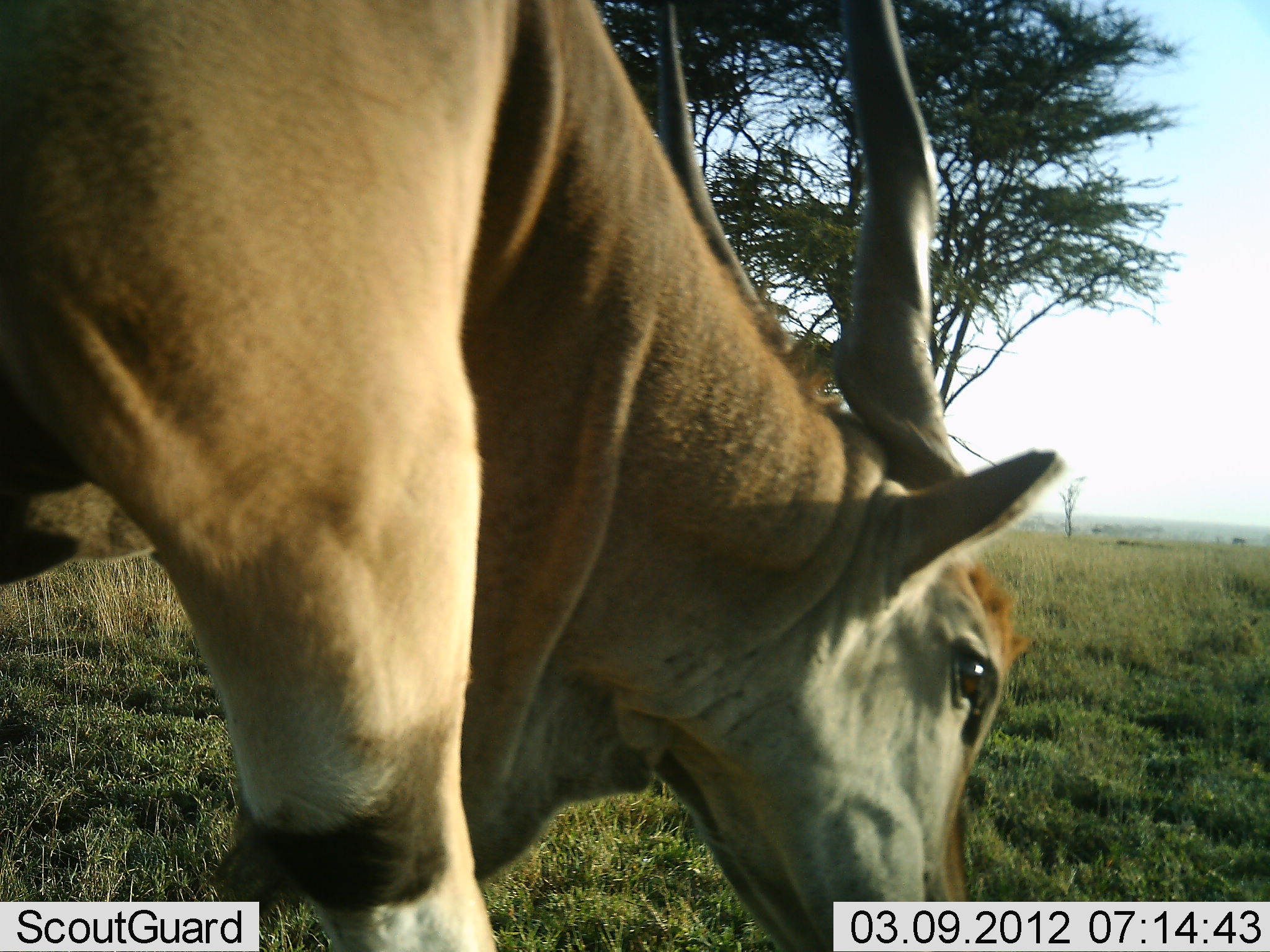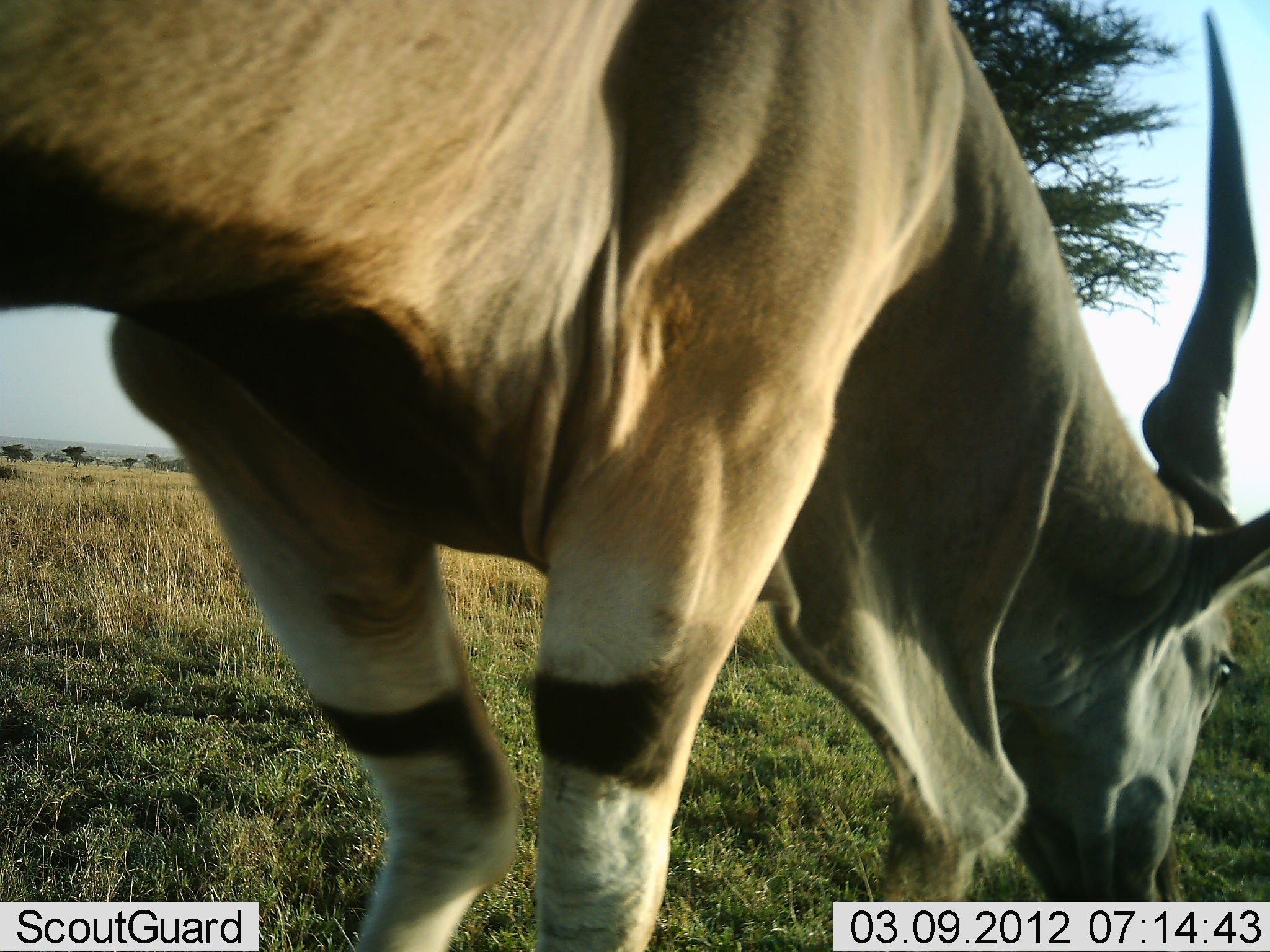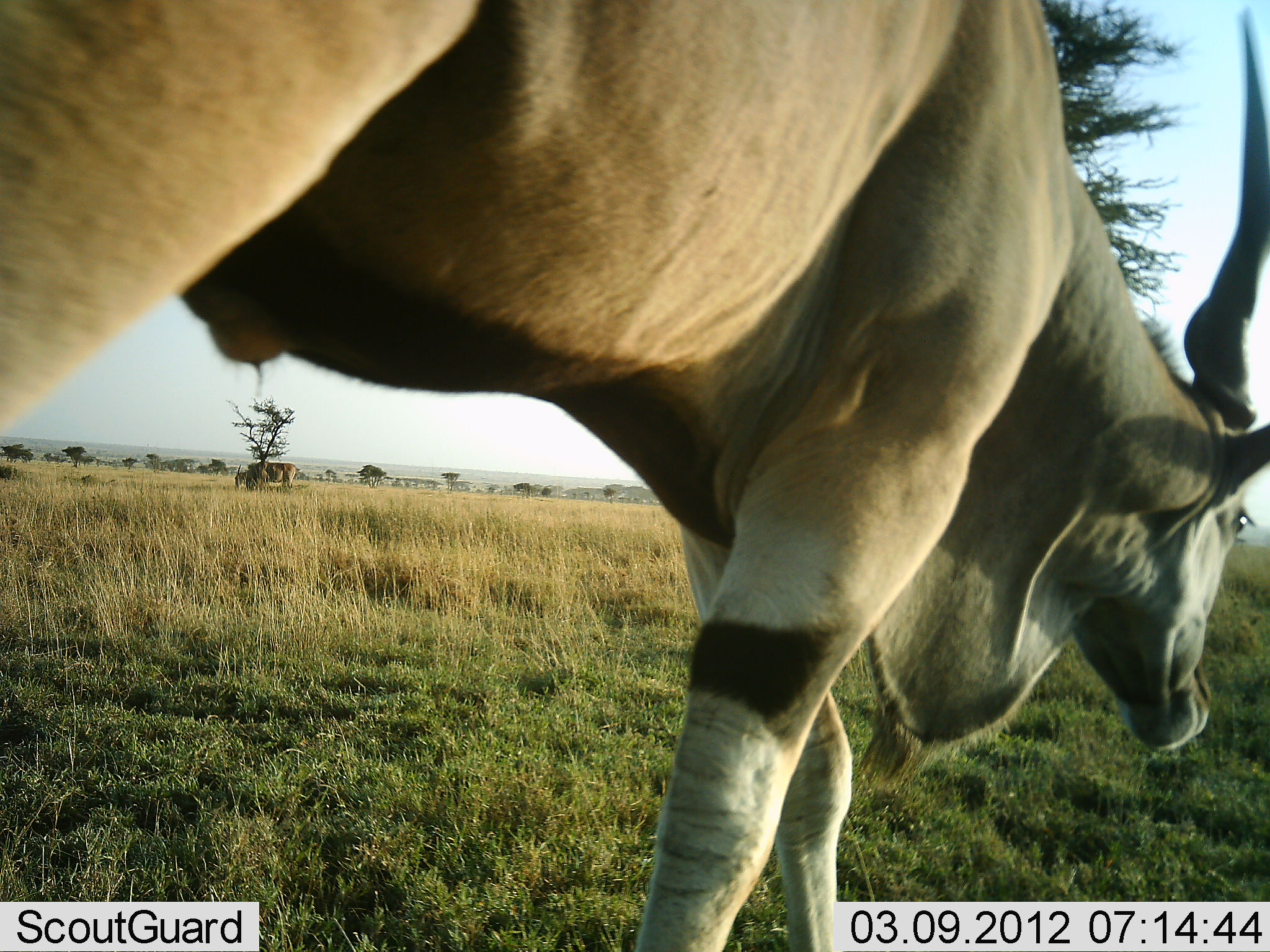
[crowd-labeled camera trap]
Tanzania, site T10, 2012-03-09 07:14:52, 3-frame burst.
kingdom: Animalia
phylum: Chordata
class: Mammalia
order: Artiodactyla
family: Bovidae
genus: Tragelaphus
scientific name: Tragelaphus oryx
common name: eland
Eland (Tragelaphus oryx), count 1. Behavior (volunteer vote fractions): standing 21%, resting 0%, moving 71%, interacting 0%. Young present (vote fraction): 0%. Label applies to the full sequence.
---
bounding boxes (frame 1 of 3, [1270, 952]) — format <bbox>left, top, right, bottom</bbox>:
animal: <bbox>1, 1, 1062, 952</bbox>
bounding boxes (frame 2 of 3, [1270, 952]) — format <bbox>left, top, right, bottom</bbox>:
animal: <bbox>1, 1, 1270, 951</bbox>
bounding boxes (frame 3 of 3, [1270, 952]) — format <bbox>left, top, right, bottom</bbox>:
animal: <bbox>1, 1, 1270, 951</bbox>